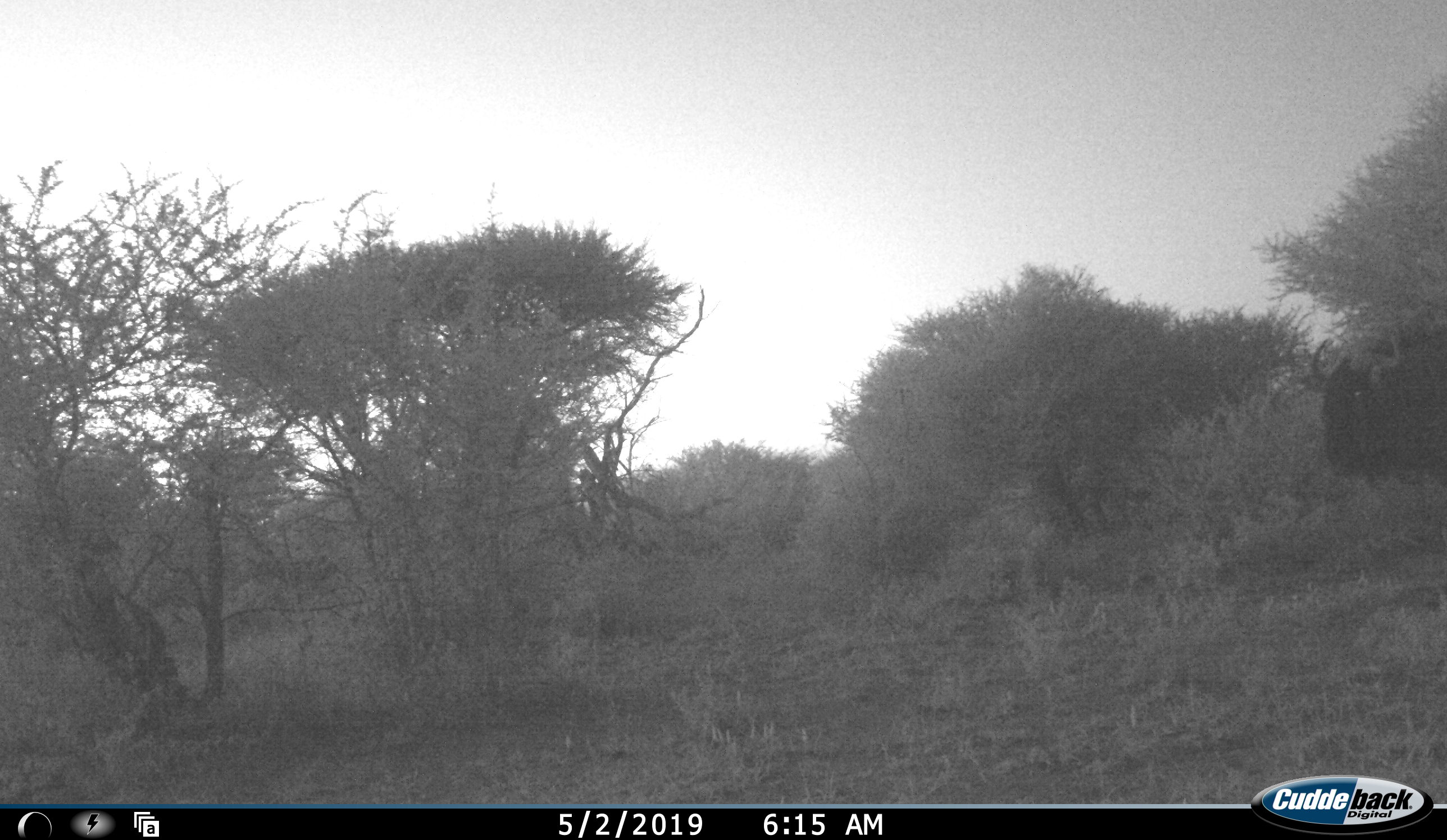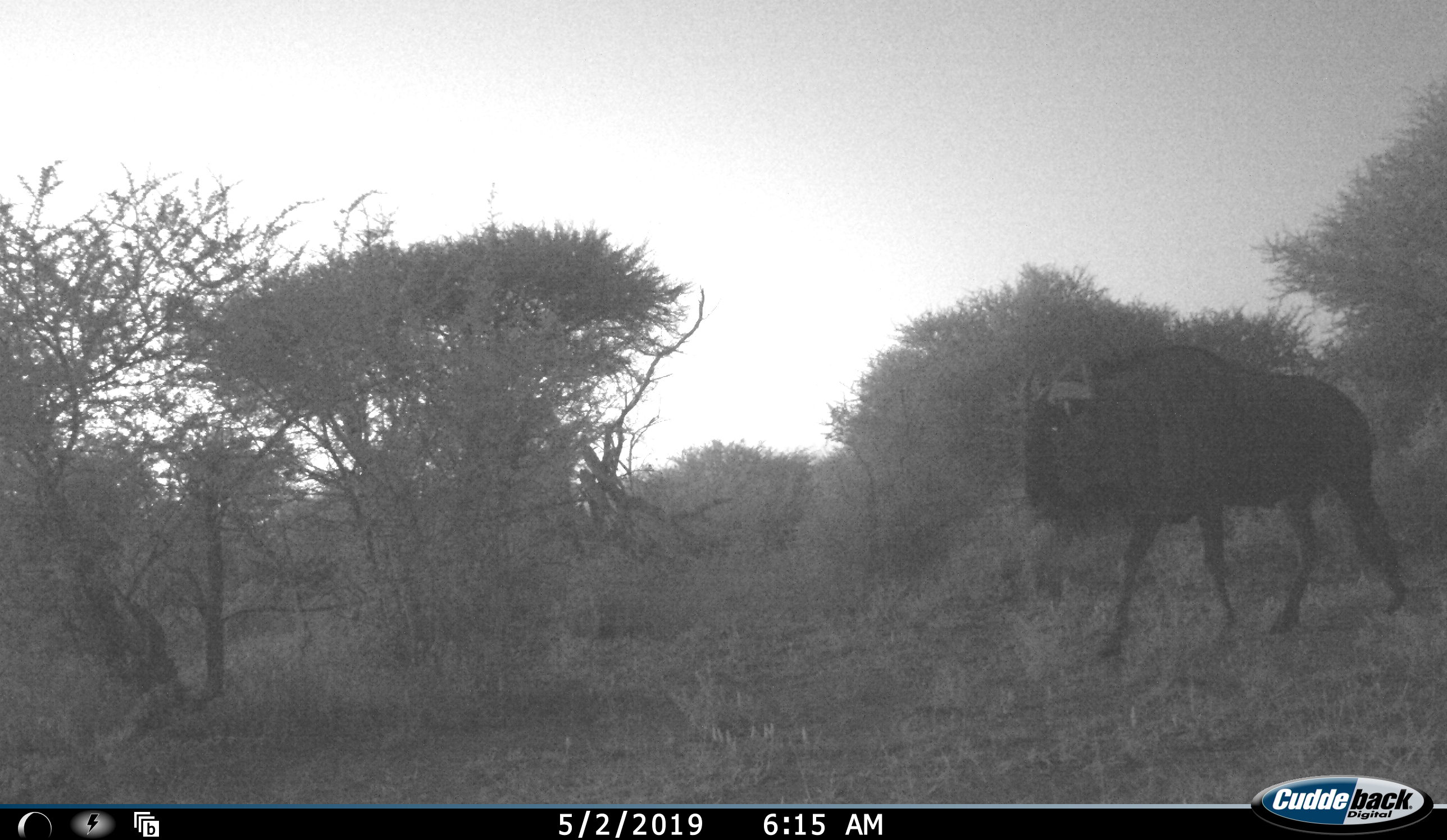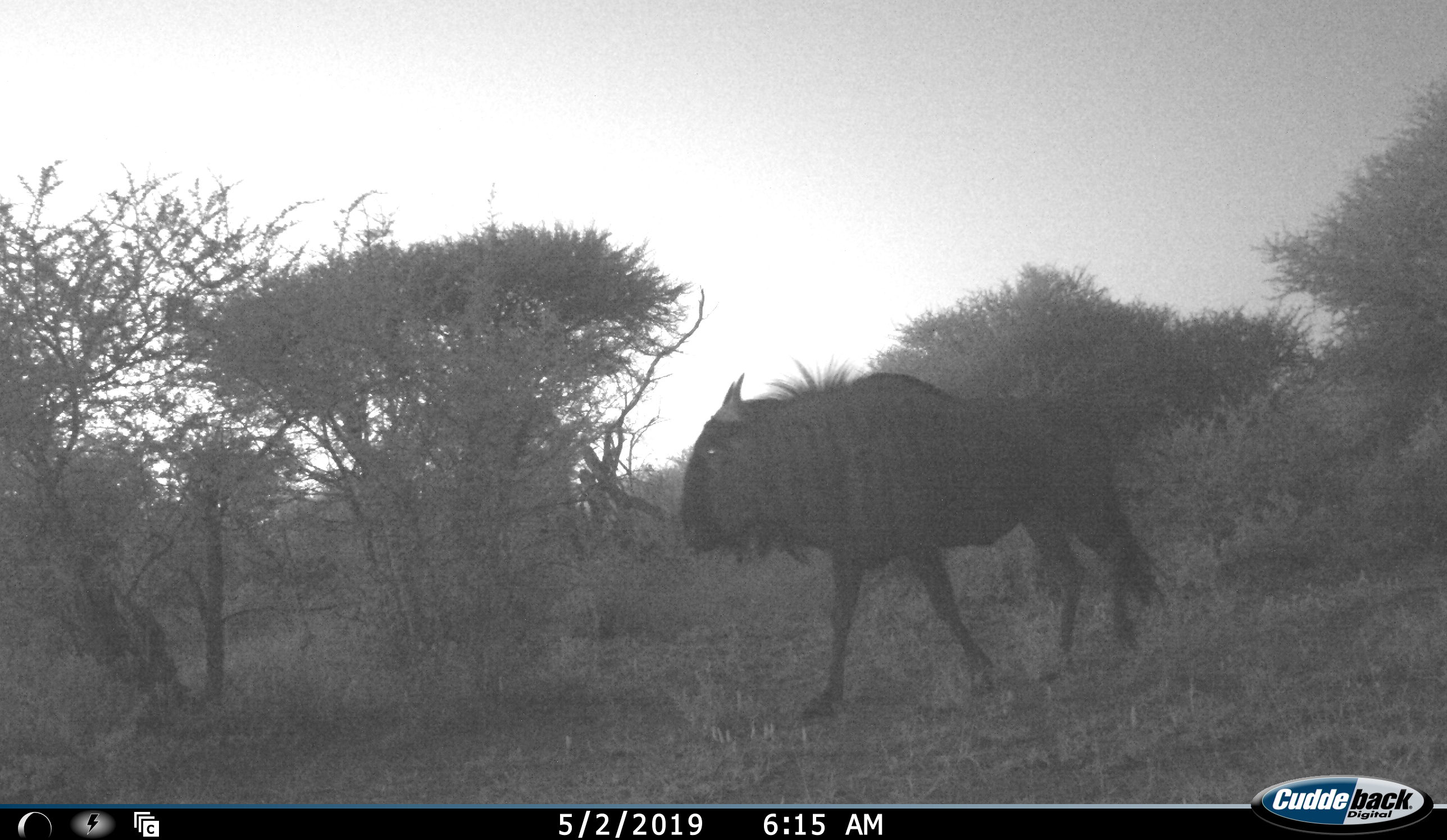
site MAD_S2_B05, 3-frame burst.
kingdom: Animalia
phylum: Chordata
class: Mammalia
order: Artiodactyla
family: Bovidae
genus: Connochaetes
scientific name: Connochaetes taurinus taurinus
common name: blue wildebeest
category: wildebeestblue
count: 1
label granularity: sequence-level